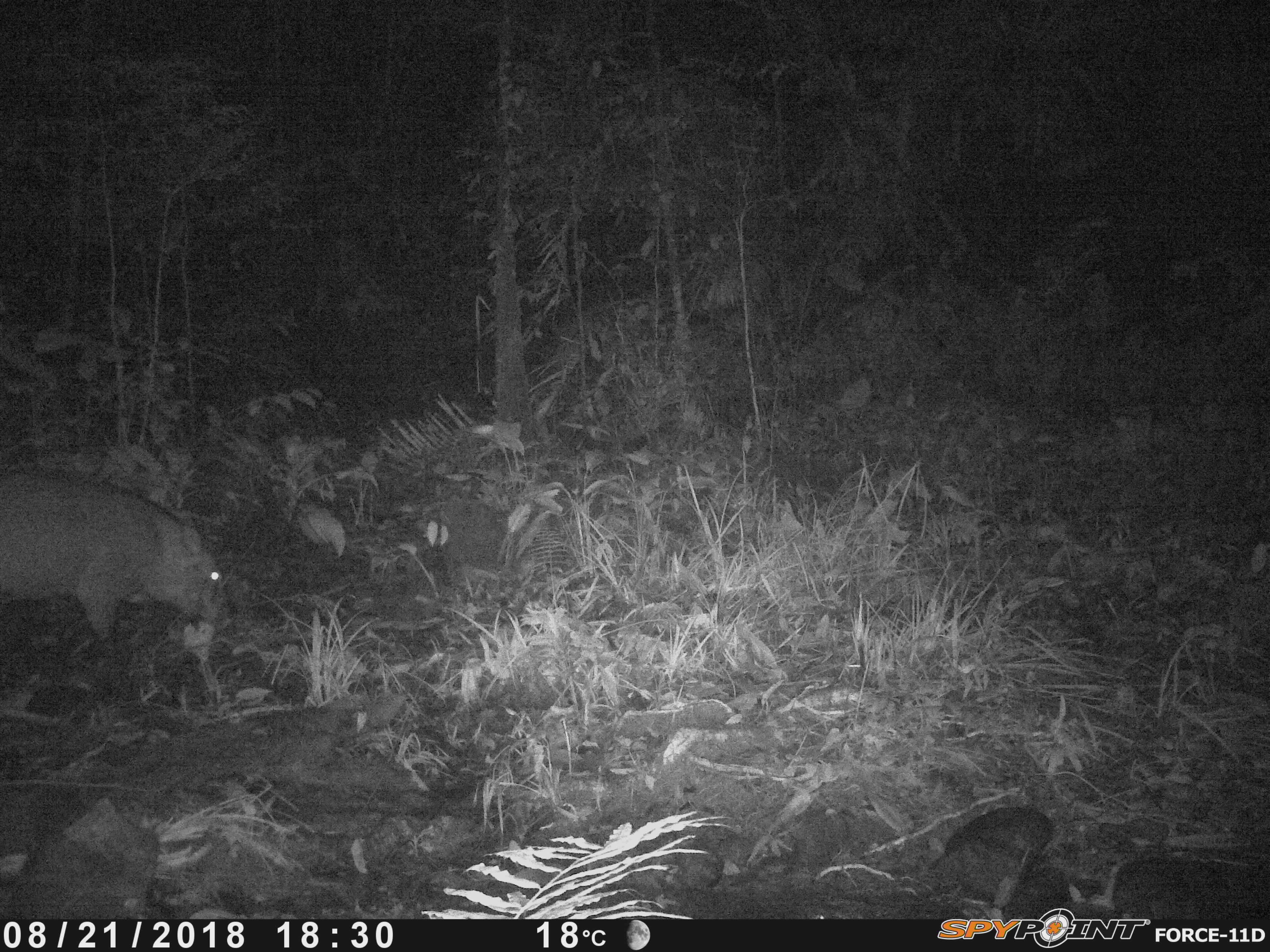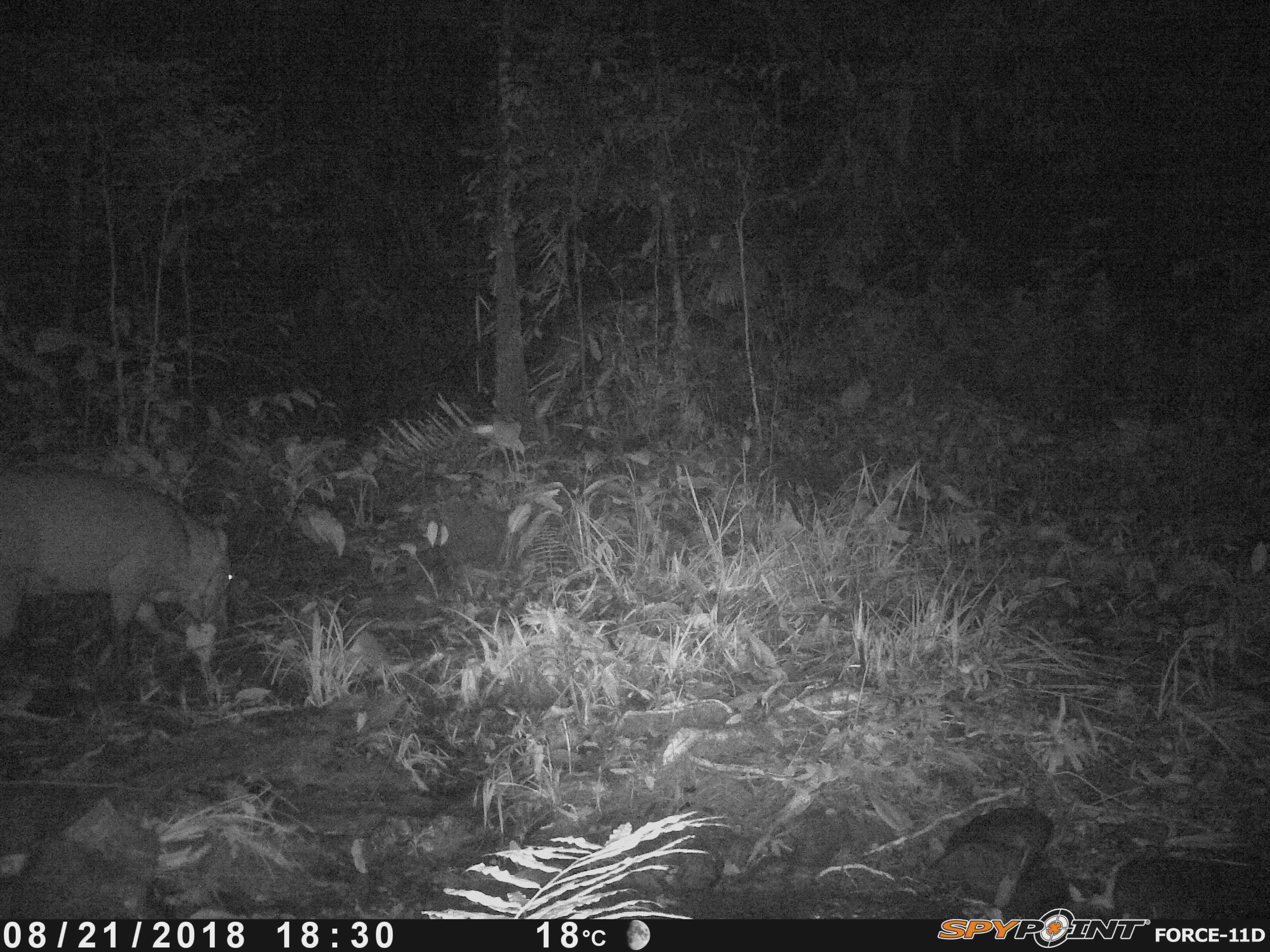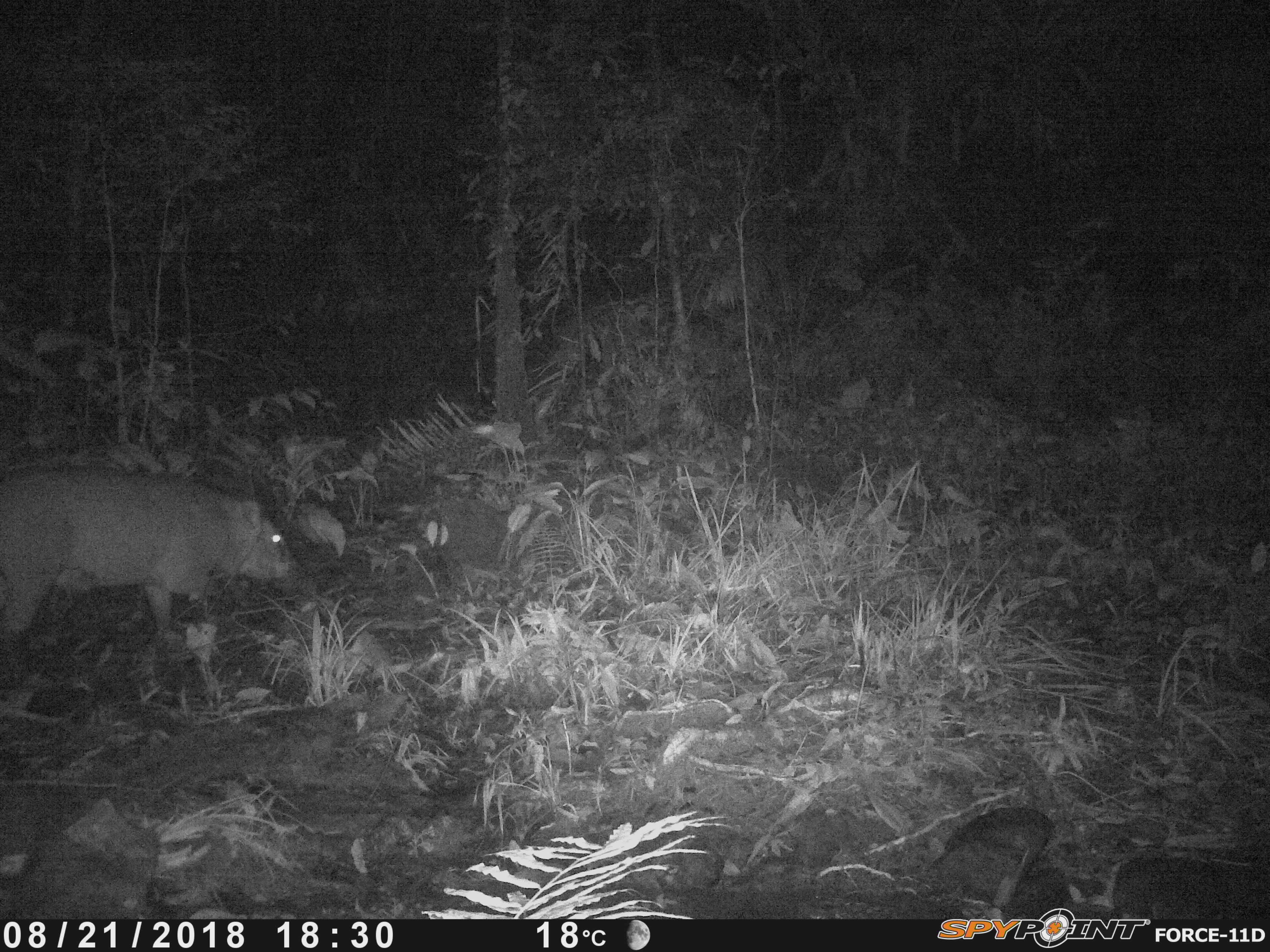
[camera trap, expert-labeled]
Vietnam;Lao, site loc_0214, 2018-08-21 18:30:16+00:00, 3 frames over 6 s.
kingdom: Animalia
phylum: Chordata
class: Mammalia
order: Artiodactyla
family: Suidae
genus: Sus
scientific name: Sus scrofa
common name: eurasian wild pig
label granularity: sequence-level